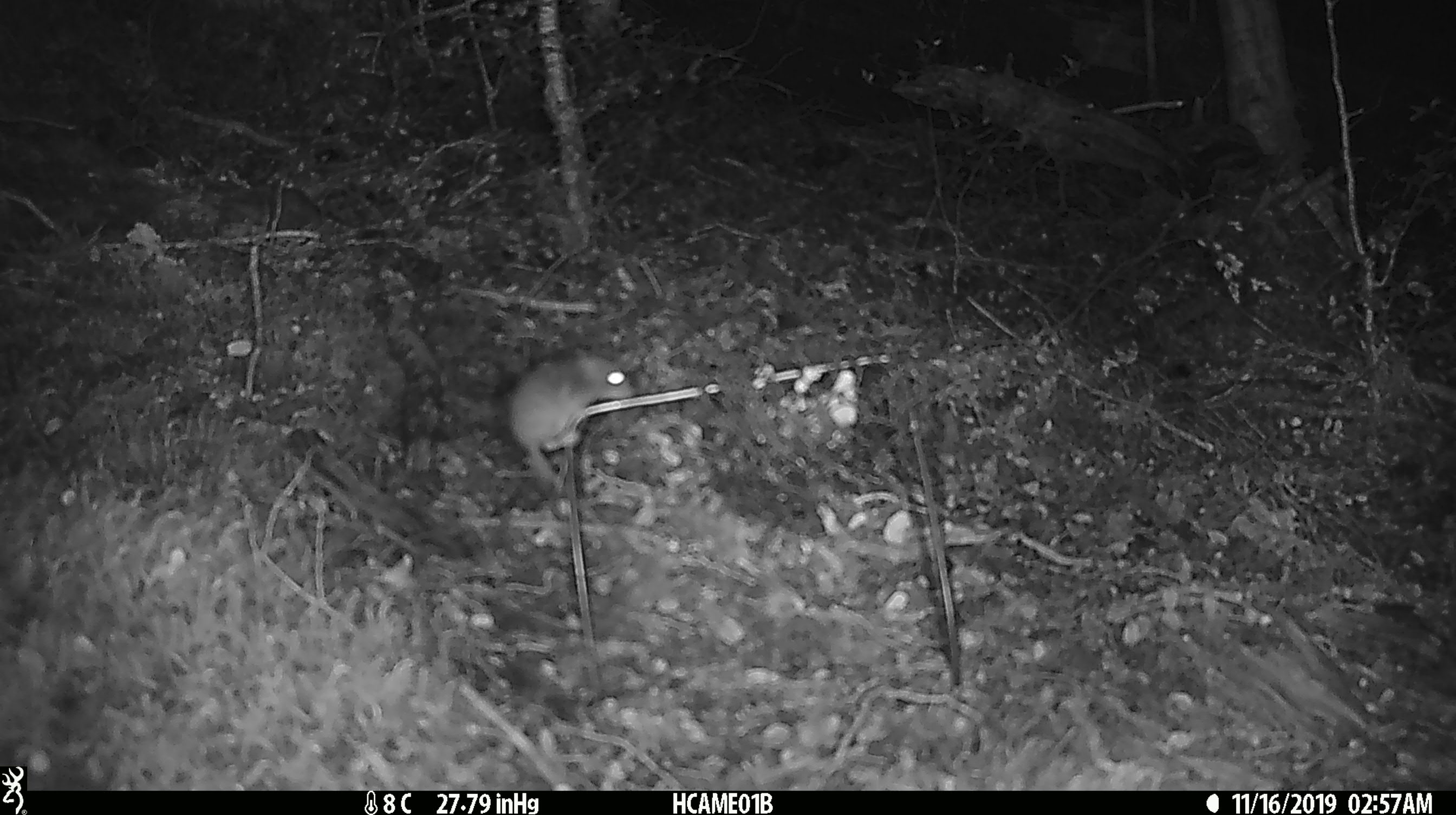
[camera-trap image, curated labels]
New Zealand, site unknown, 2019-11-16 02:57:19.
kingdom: Animalia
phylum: Chordata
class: Mammalia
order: Rodentia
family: Muridae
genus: Mus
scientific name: Mus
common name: mouse